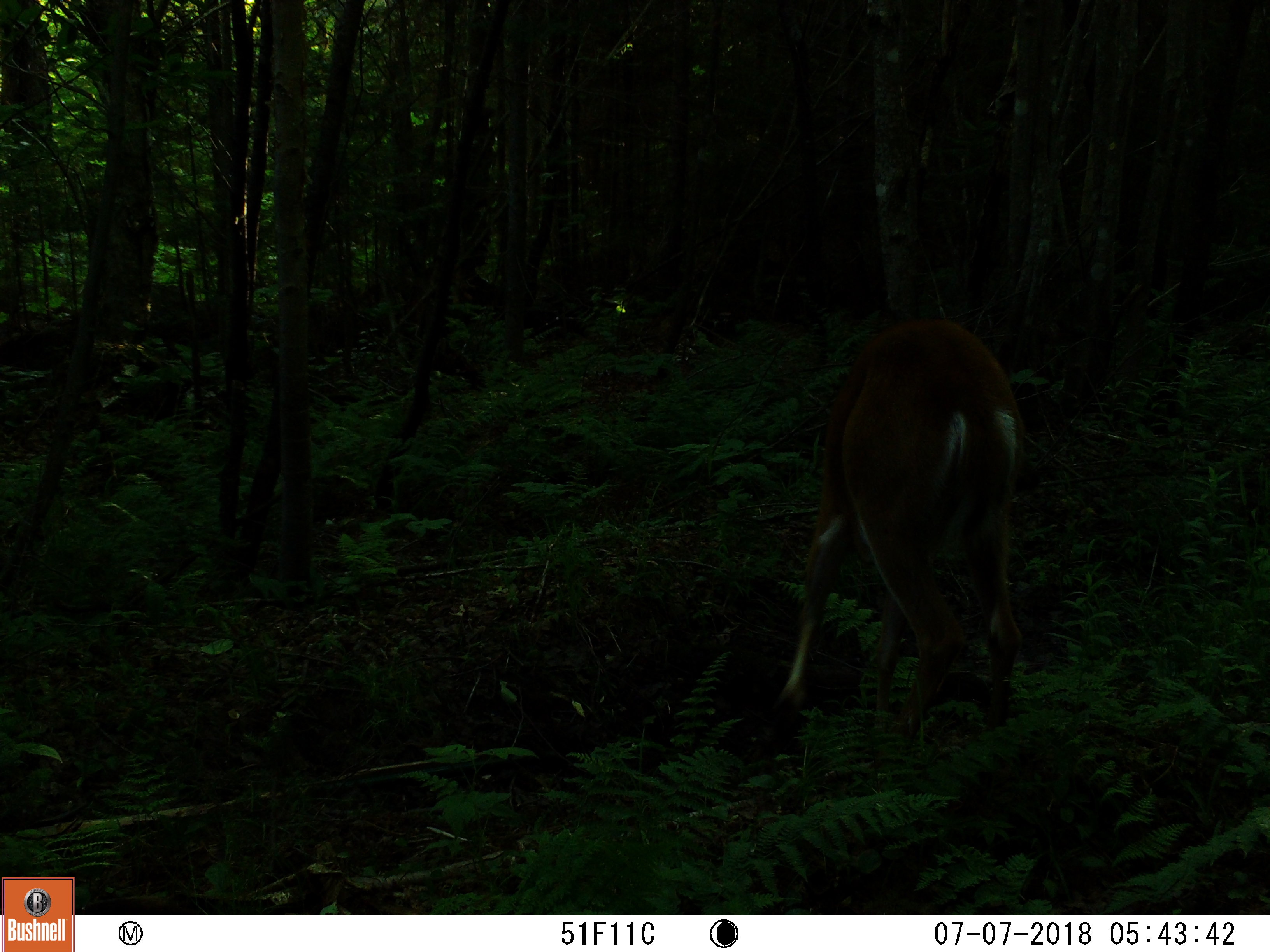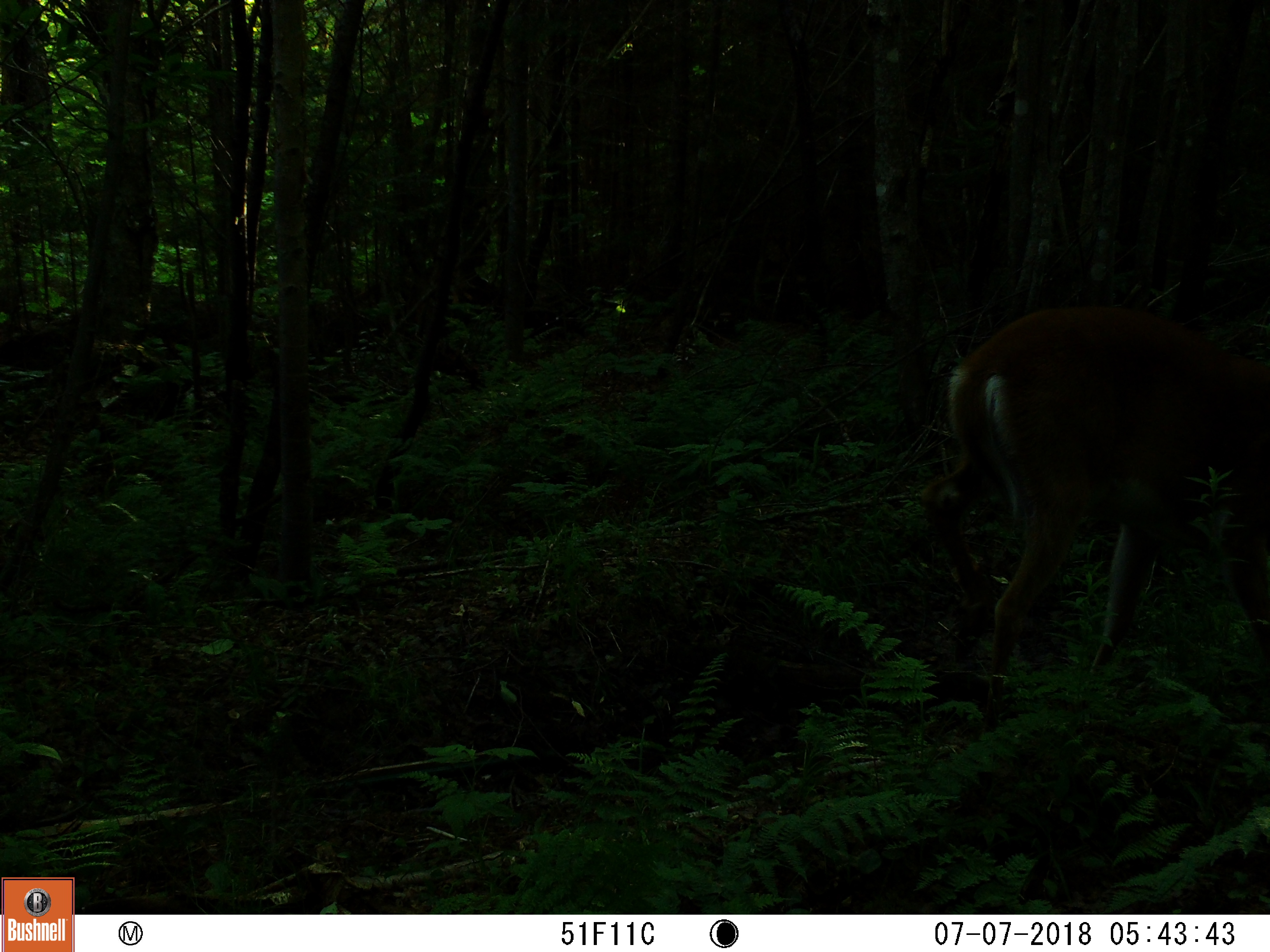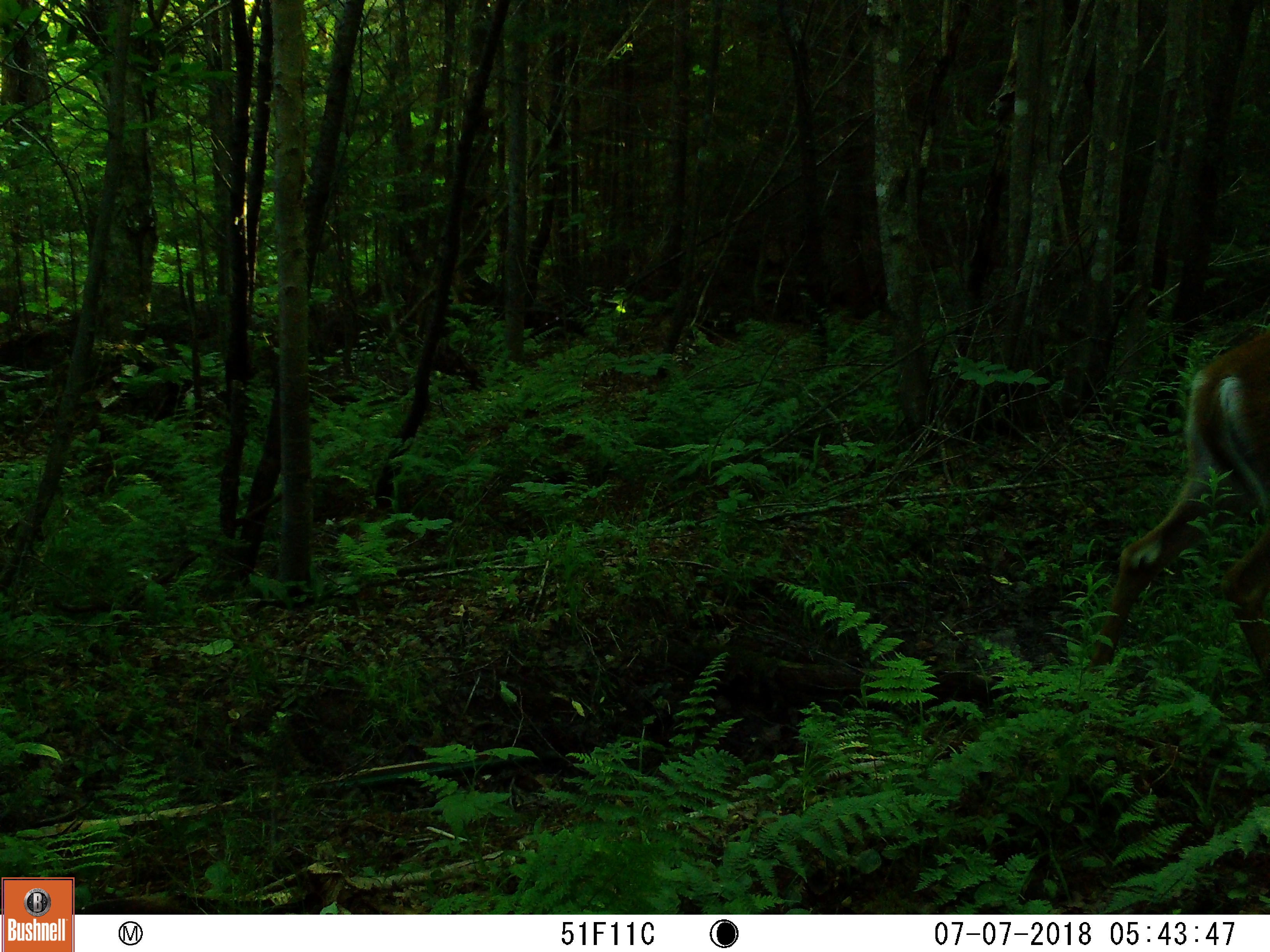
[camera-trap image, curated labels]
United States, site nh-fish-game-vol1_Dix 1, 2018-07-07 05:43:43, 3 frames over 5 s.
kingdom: Animalia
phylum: Chordata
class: Mammalia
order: Artiodactyla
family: Cervidae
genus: Odocoileus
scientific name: Odocoileus virginianus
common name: white-tailed deer